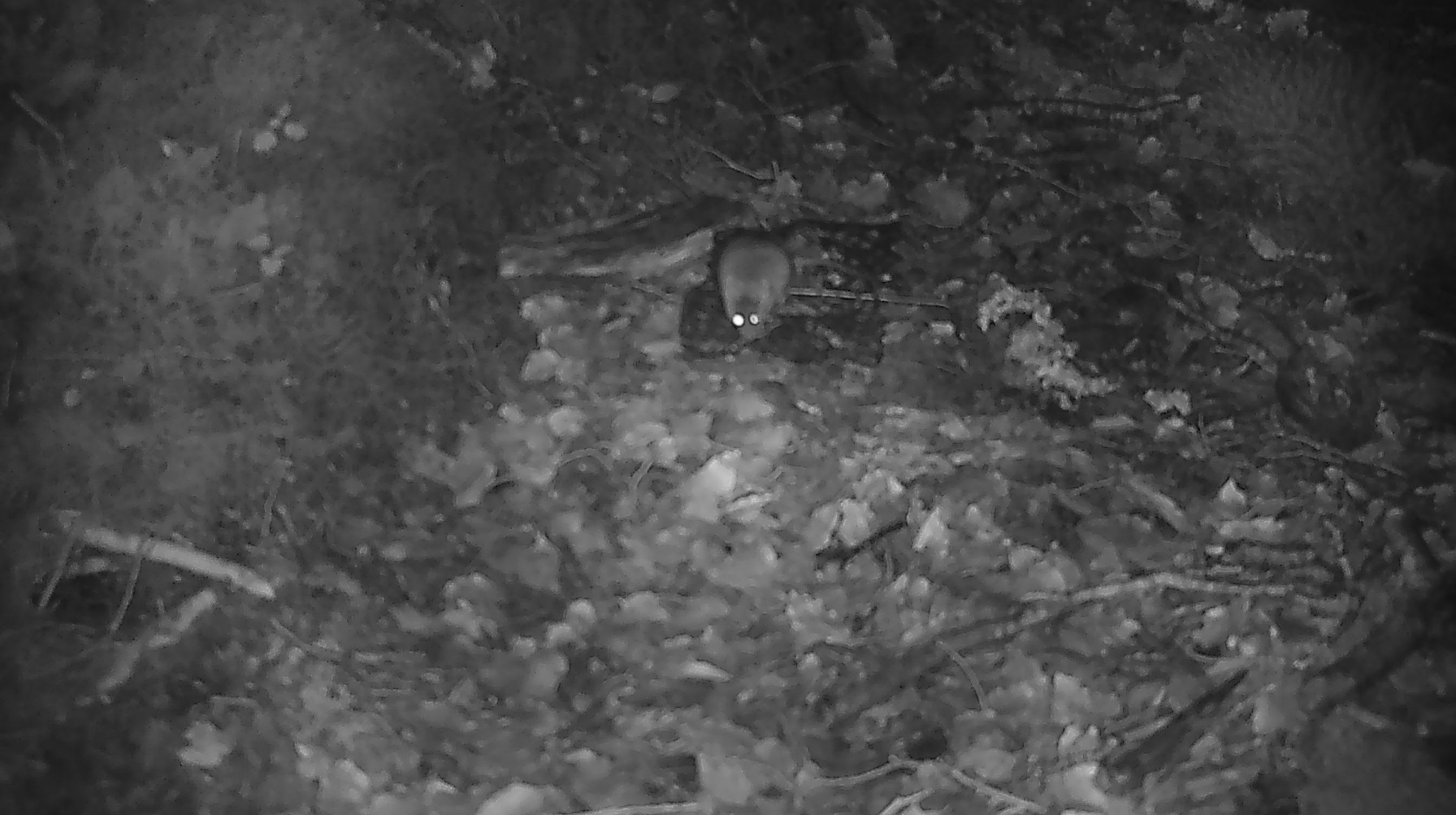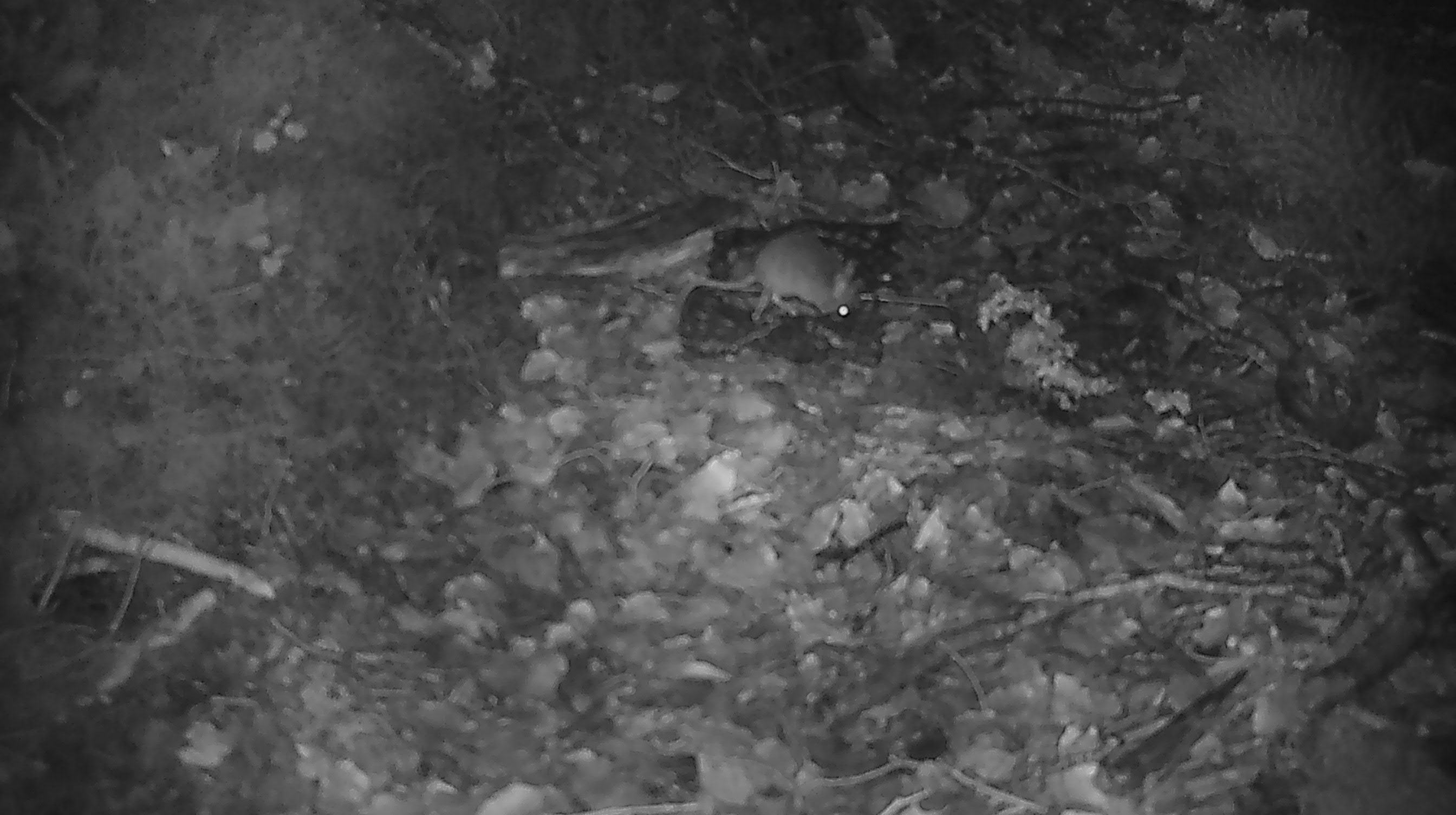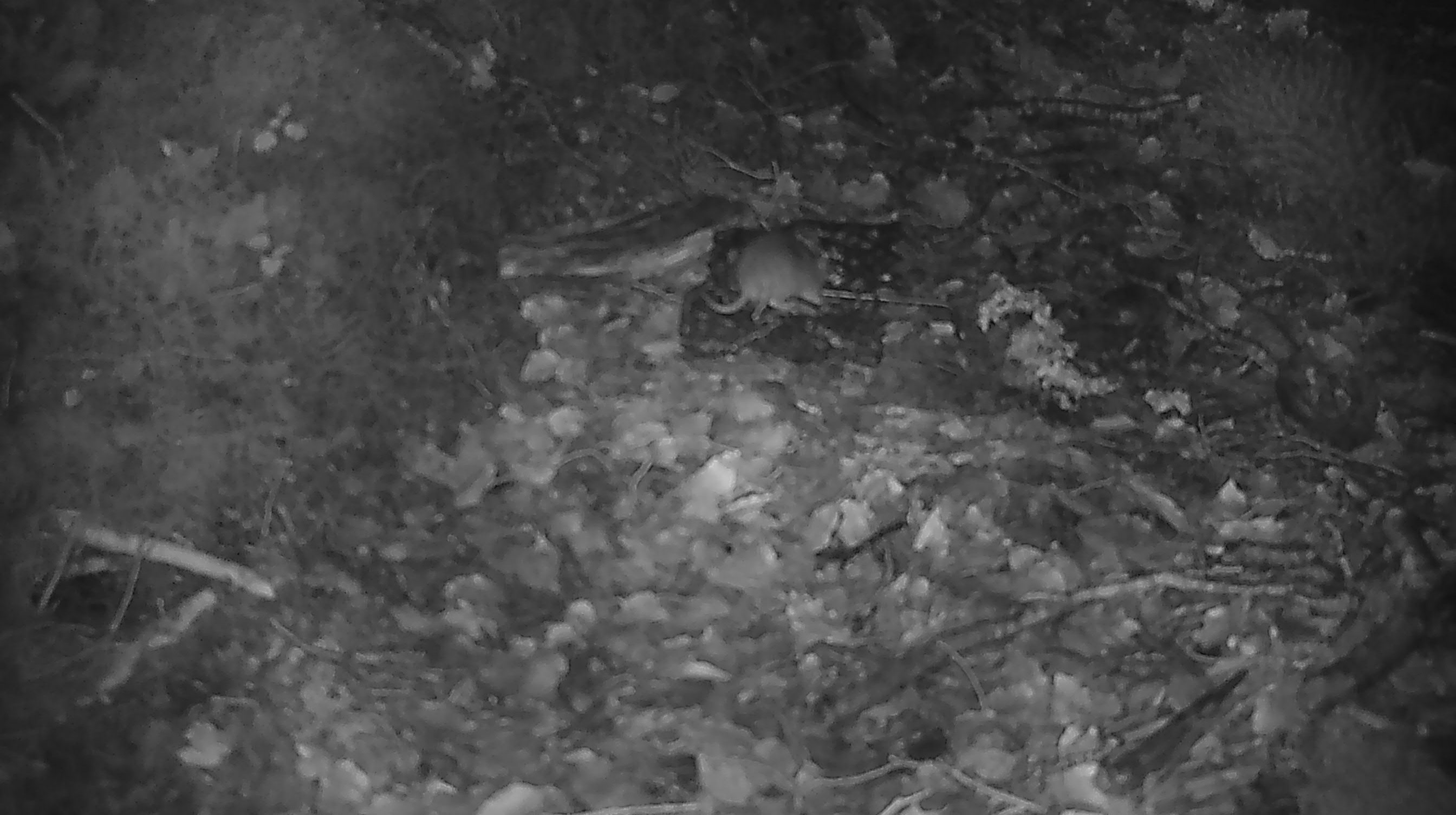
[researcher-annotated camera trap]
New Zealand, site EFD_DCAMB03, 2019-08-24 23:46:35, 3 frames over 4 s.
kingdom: Animalia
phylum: Chordata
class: Mammalia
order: Rodentia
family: Muridae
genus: Mus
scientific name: Mus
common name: mouse